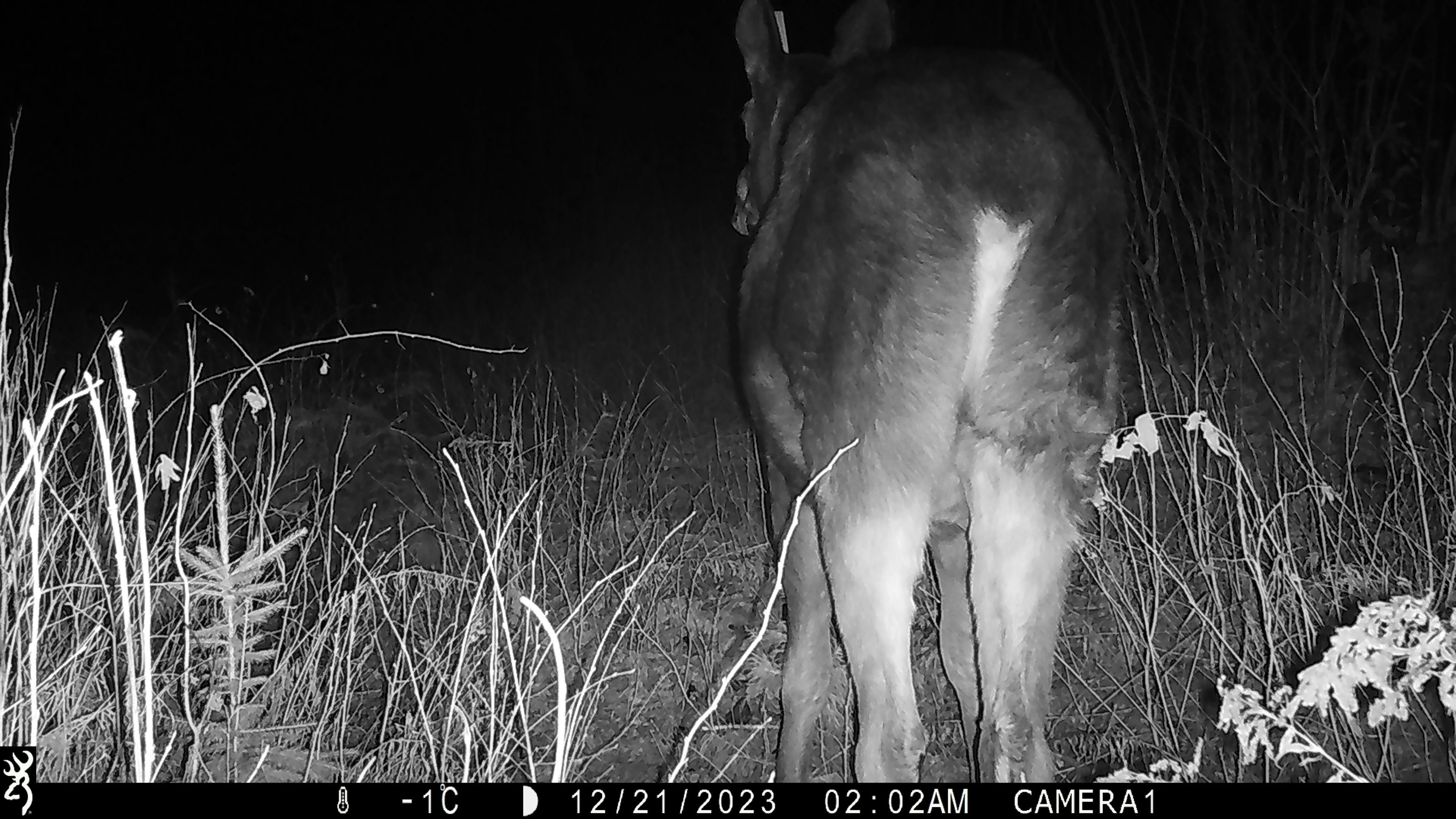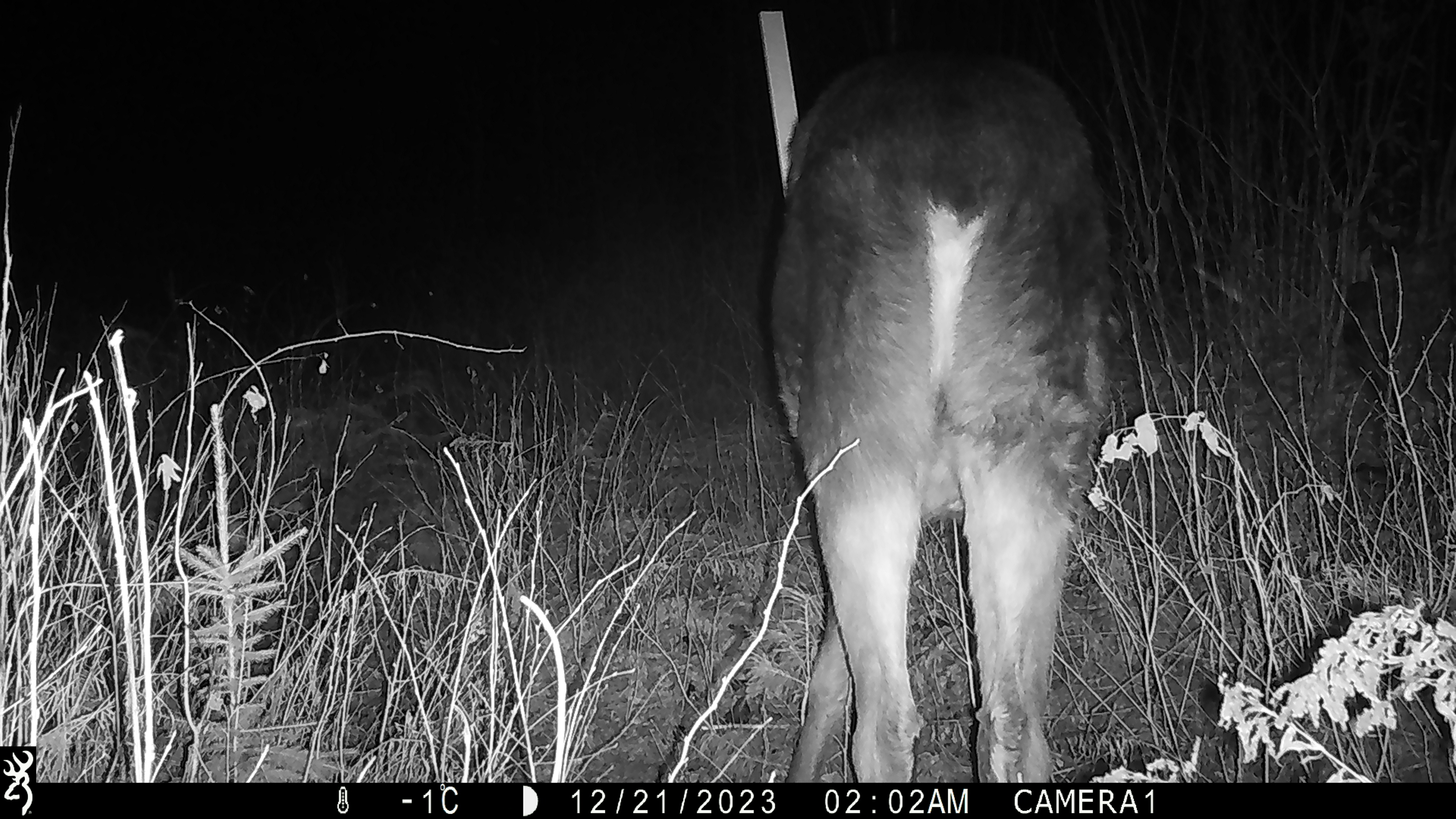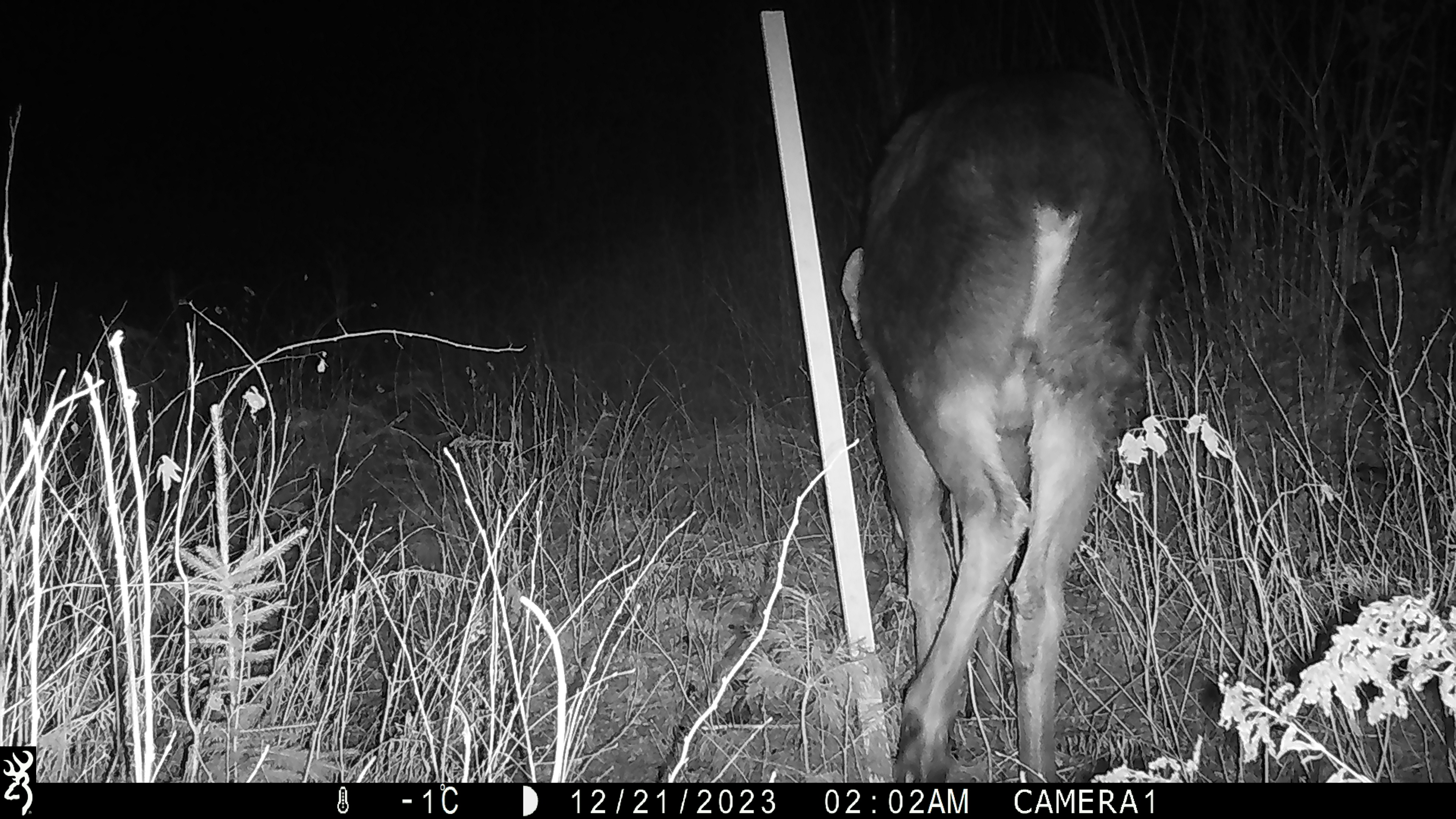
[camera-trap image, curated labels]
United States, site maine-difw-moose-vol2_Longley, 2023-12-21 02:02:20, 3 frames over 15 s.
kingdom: Animalia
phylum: Chordata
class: Mammalia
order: Artiodactyla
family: Cervidae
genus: Alces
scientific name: Alces alces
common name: moose